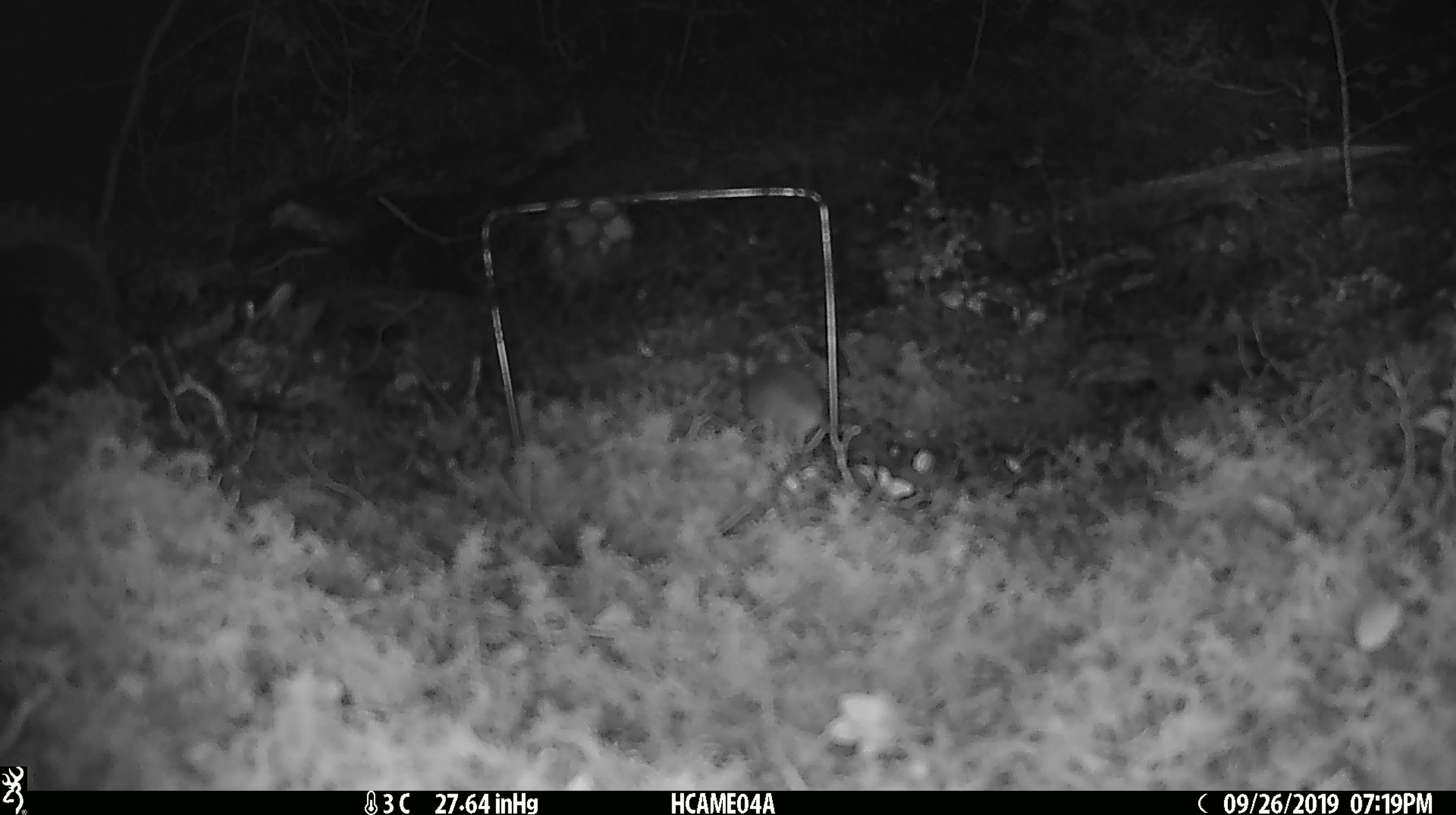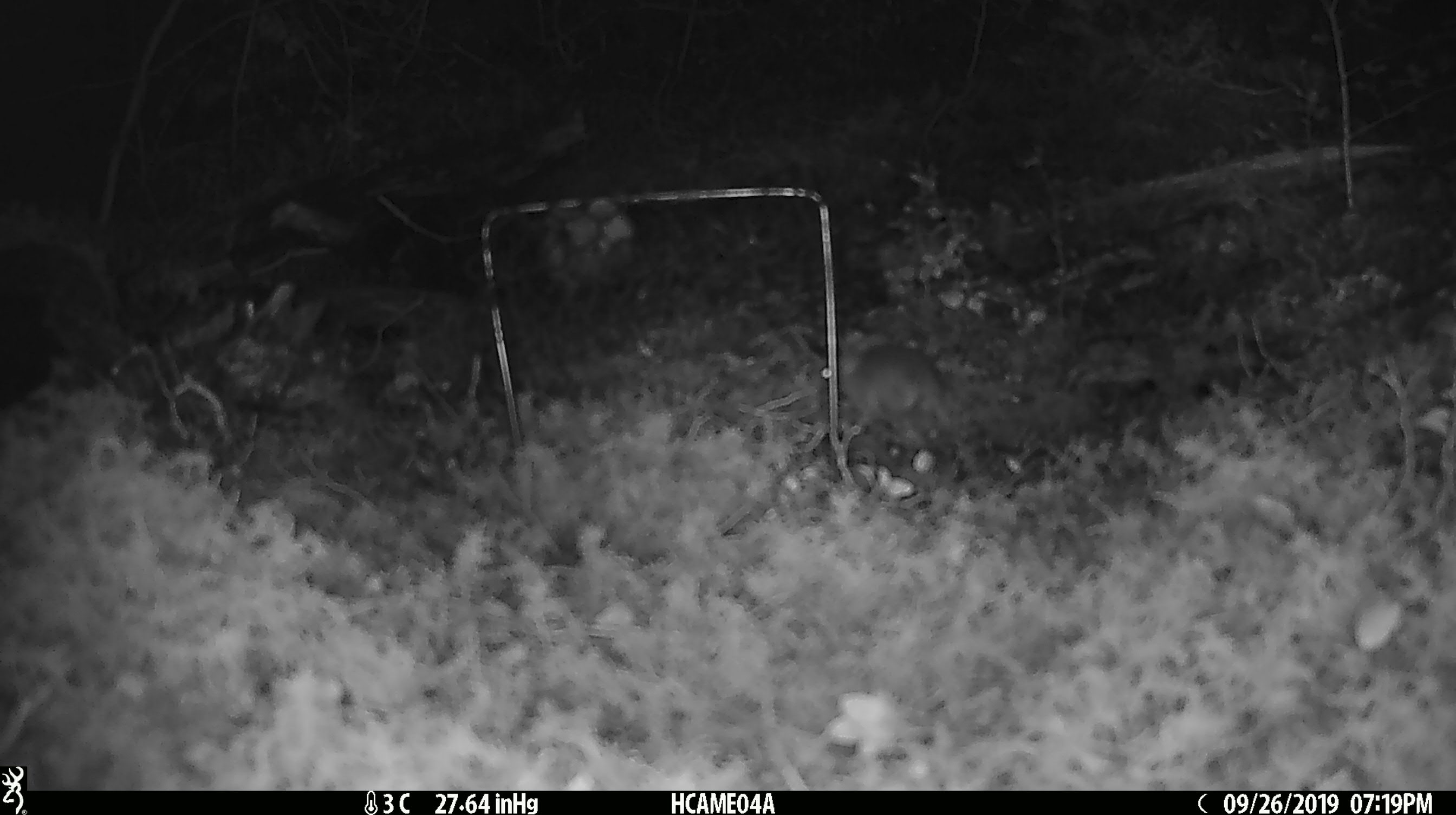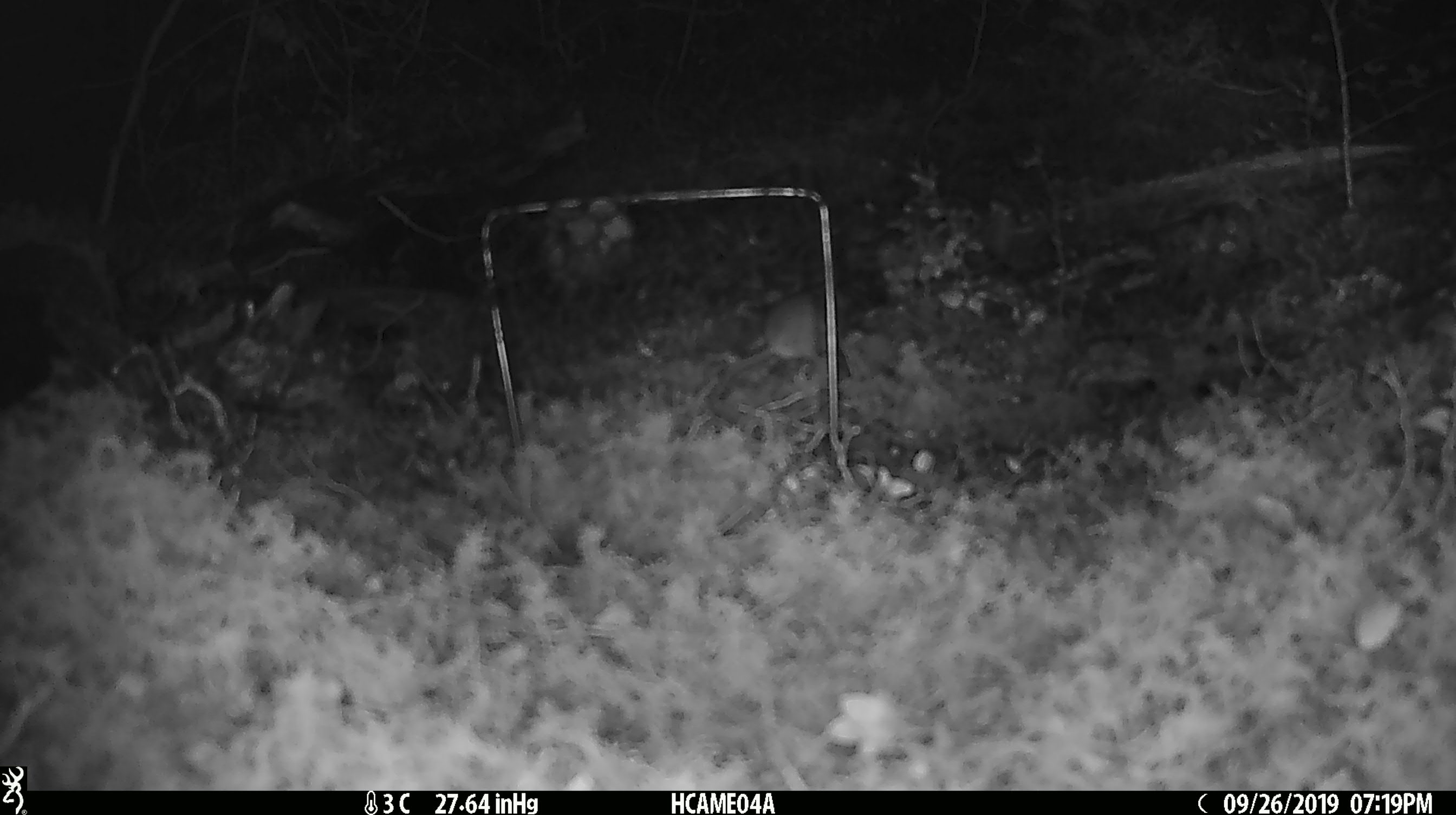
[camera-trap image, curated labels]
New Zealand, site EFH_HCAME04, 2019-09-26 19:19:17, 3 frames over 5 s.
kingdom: Animalia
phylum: Chordata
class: Mammalia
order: Rodentia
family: Muridae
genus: Mus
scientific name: Mus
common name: mouse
Mouse (Mus).